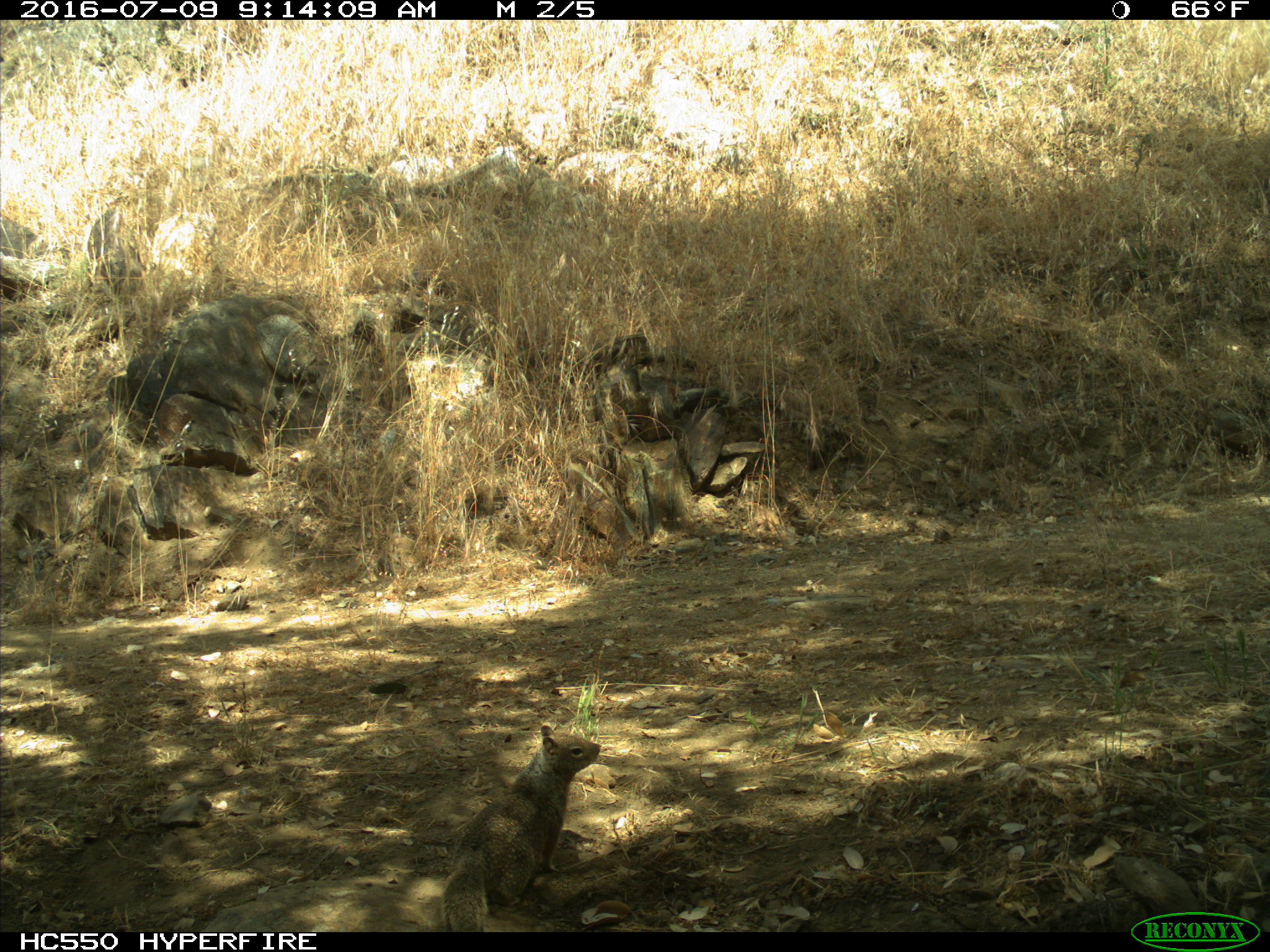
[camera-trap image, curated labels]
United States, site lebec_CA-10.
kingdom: Animalia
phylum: Chordata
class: Mammalia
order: Rodentia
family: Sciuridae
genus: Otospermophilus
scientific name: Otospermophilus beecheyi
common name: california ground squirrel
Otospermophilus beecheyi (california ground squirrel).